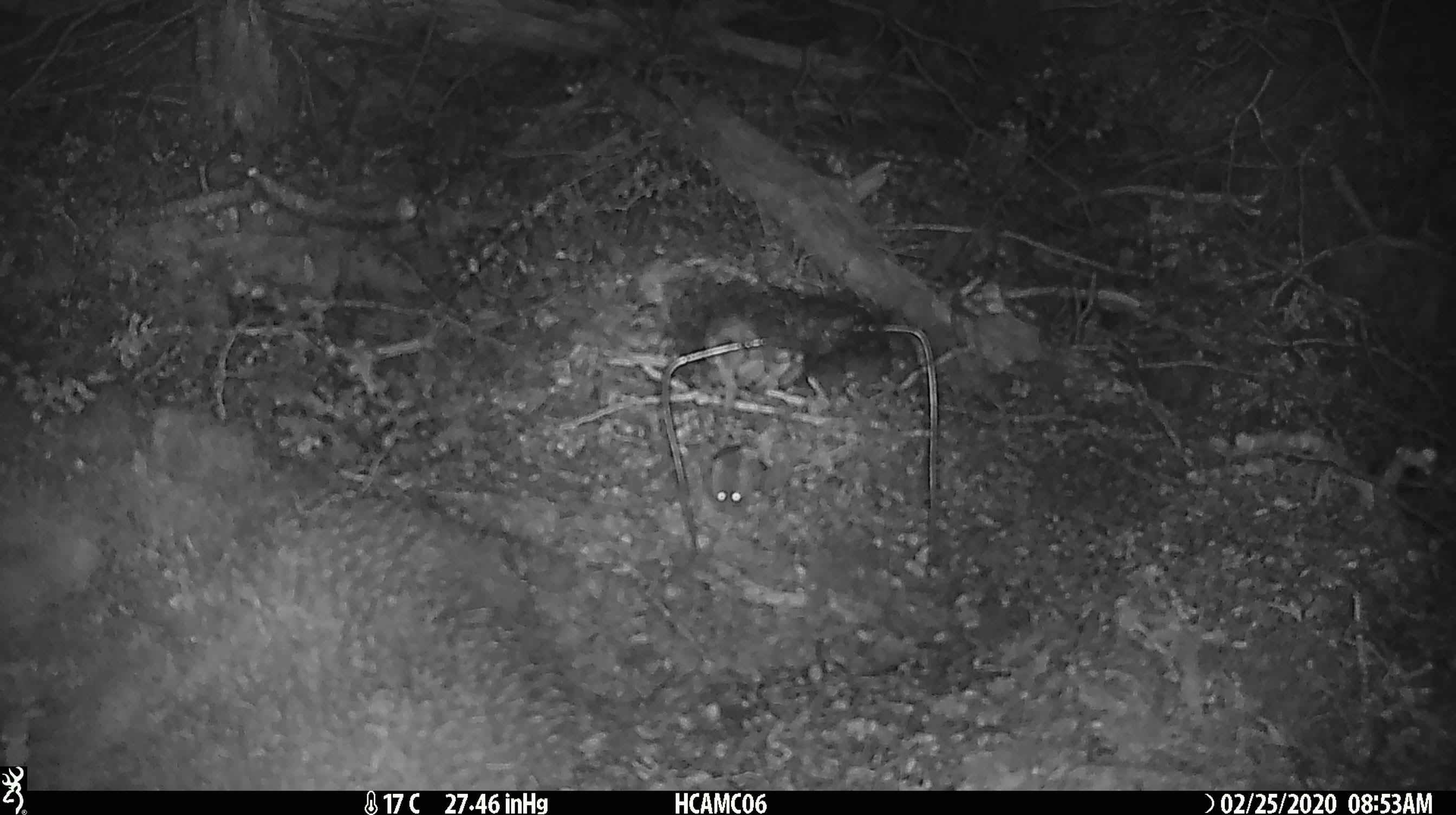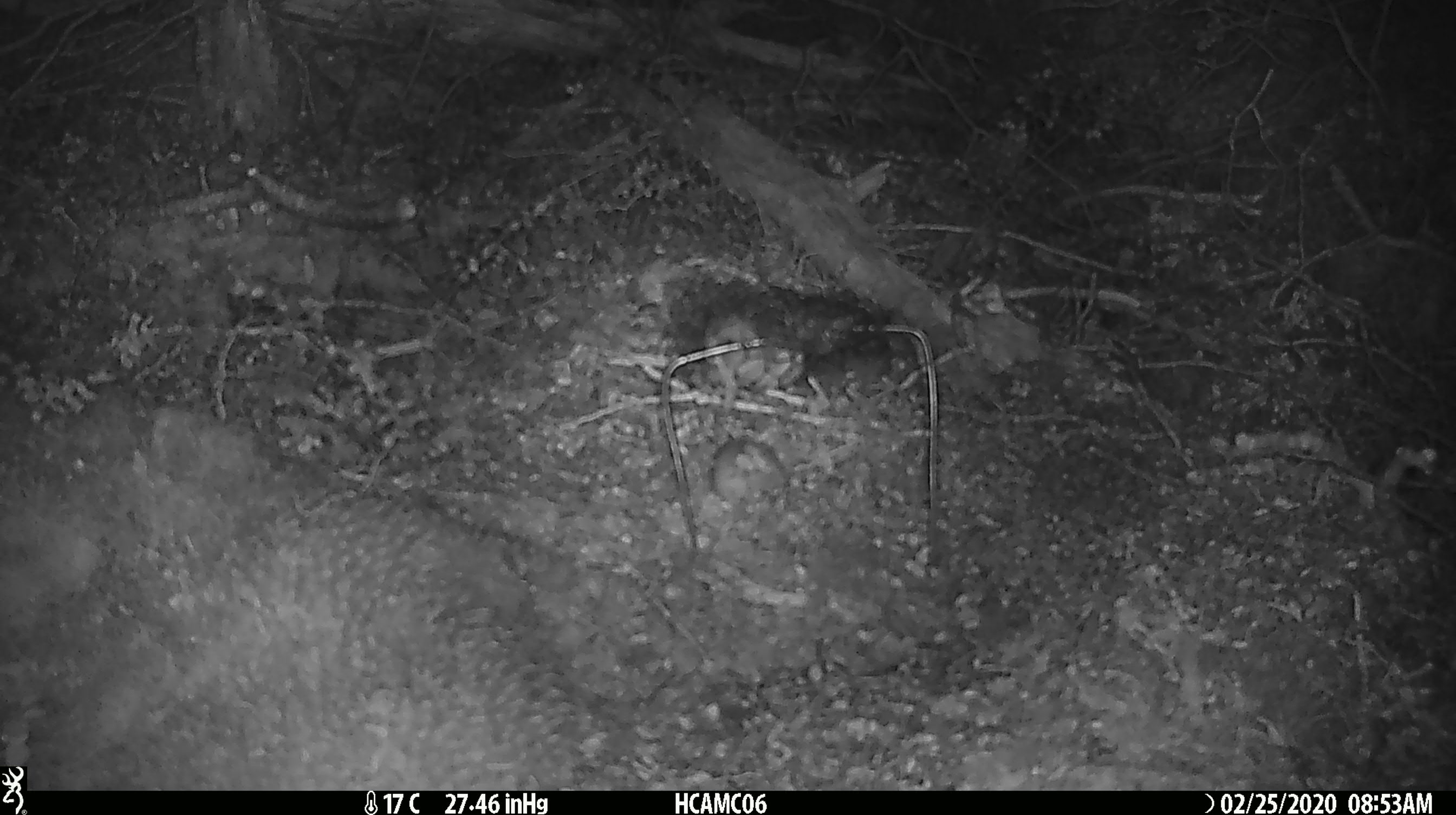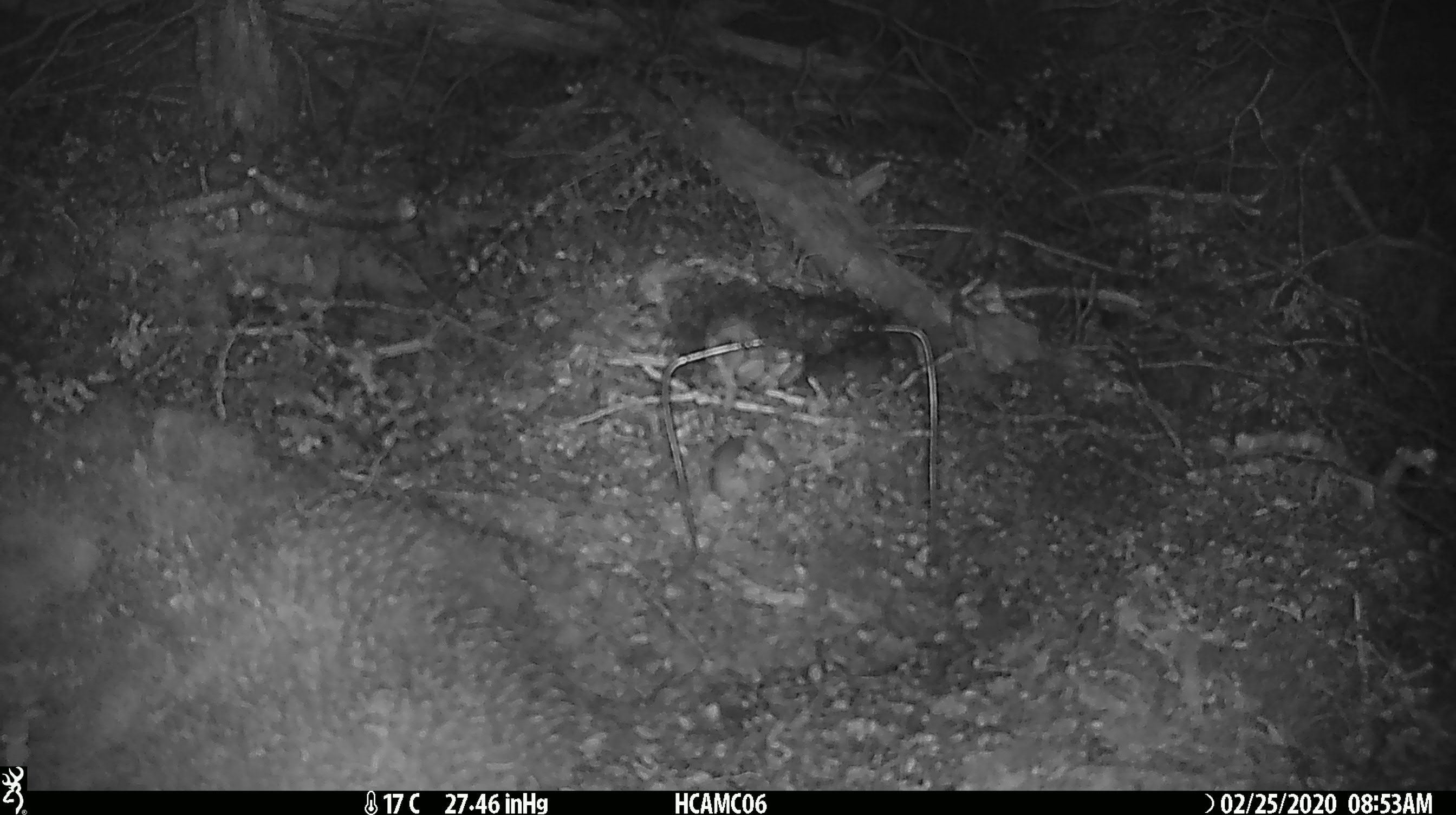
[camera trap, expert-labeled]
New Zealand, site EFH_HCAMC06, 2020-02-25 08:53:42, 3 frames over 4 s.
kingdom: Animalia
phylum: Chordata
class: Mammalia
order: Rodentia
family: Muridae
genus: Mus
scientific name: Mus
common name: mouse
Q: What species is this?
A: Mouse (Mus).